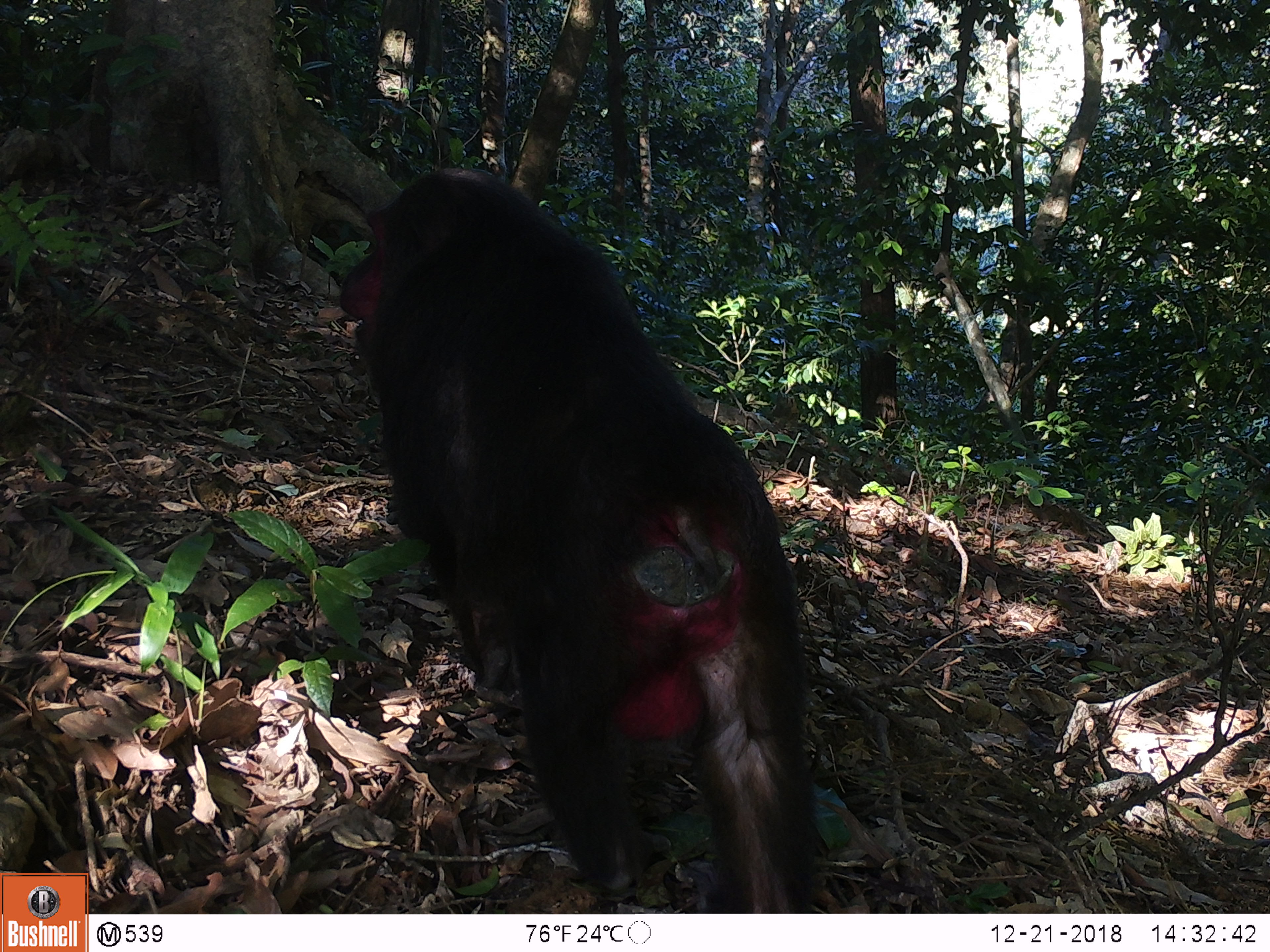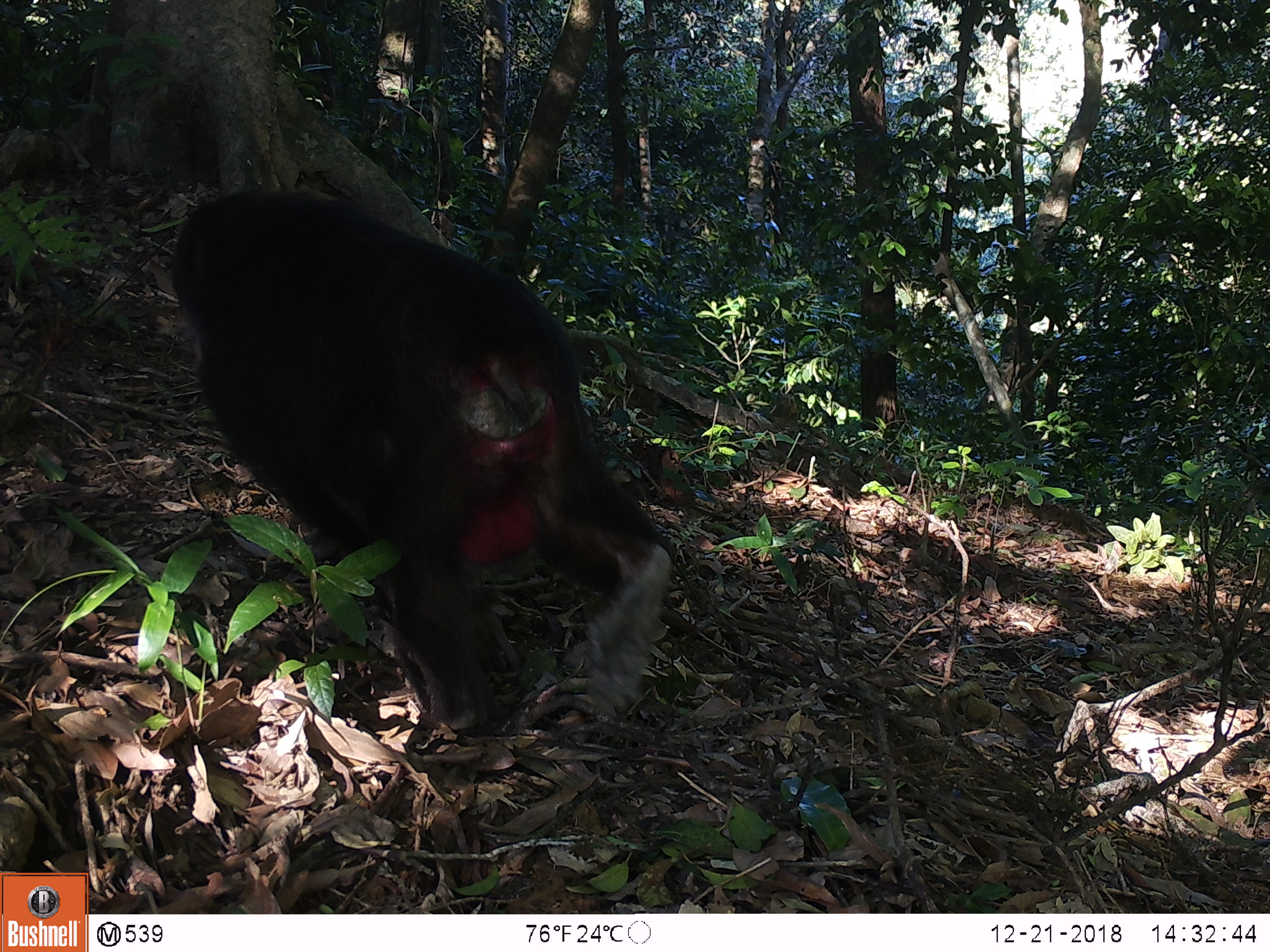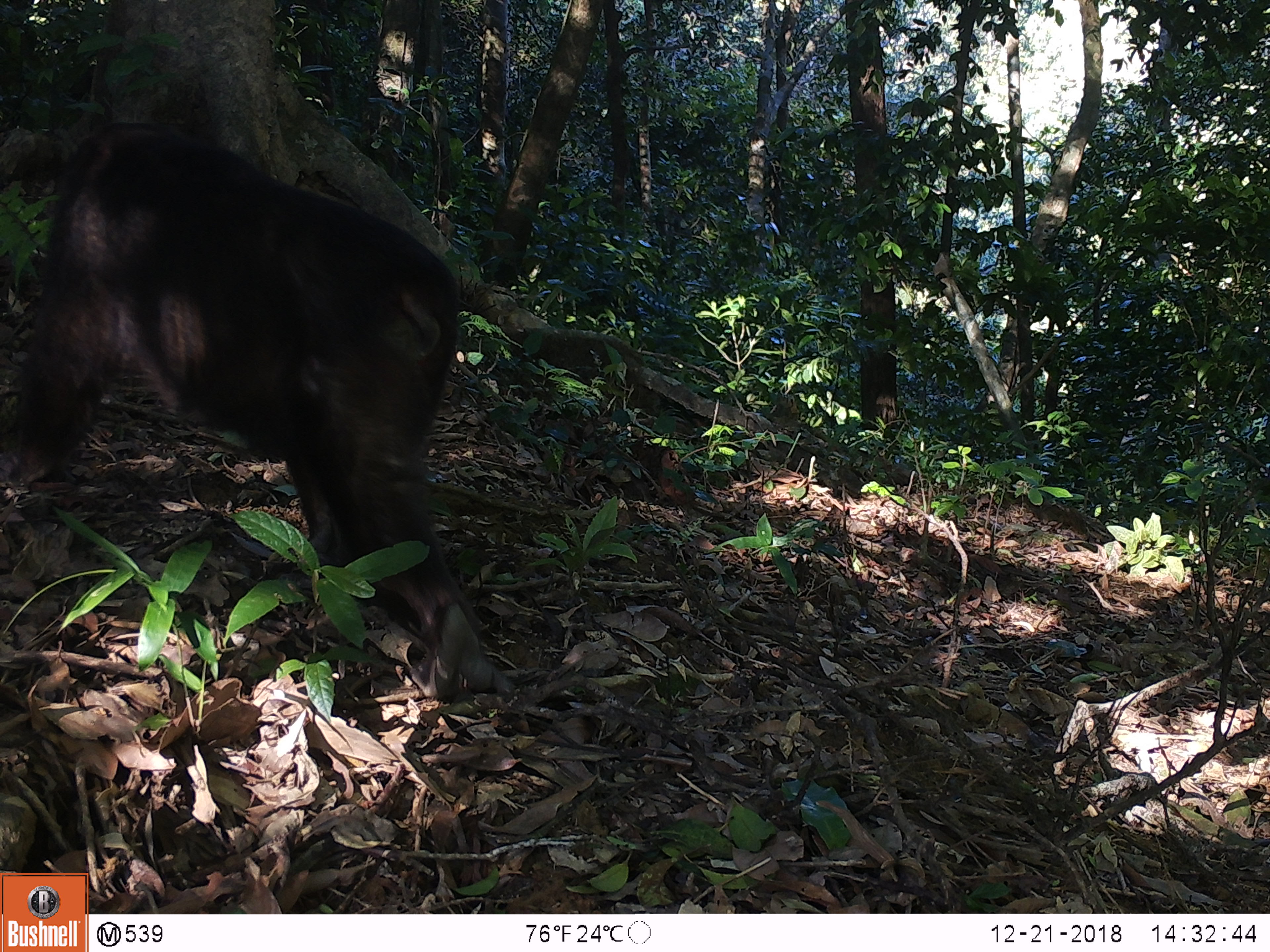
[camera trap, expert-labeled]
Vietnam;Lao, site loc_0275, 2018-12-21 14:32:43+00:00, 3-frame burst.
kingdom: Animalia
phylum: Chordata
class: Mammalia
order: Primates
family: Cercopithecidae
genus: Macaca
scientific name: Macaca arctoides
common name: stump-tailed macaque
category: stump tailed macaque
Stump tailed macaque (stump-tailed macaque) (Macaca arctoides). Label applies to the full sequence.